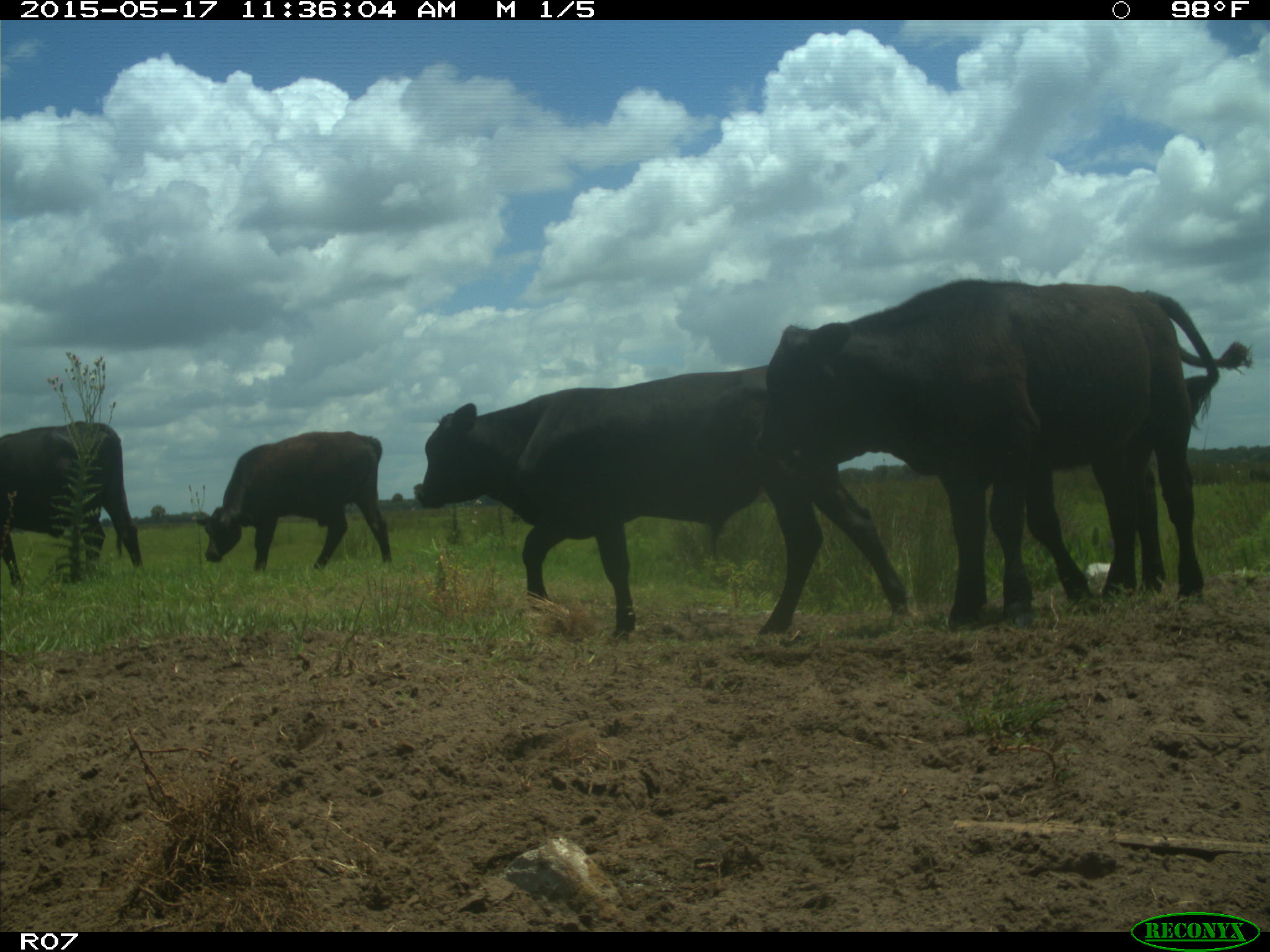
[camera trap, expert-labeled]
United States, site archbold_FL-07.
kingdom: Animalia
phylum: Chordata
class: Mammalia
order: Artiodactyla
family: Bovidae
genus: Bos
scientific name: Bos taurus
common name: domestic cow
Bos taurus (domestic cow).